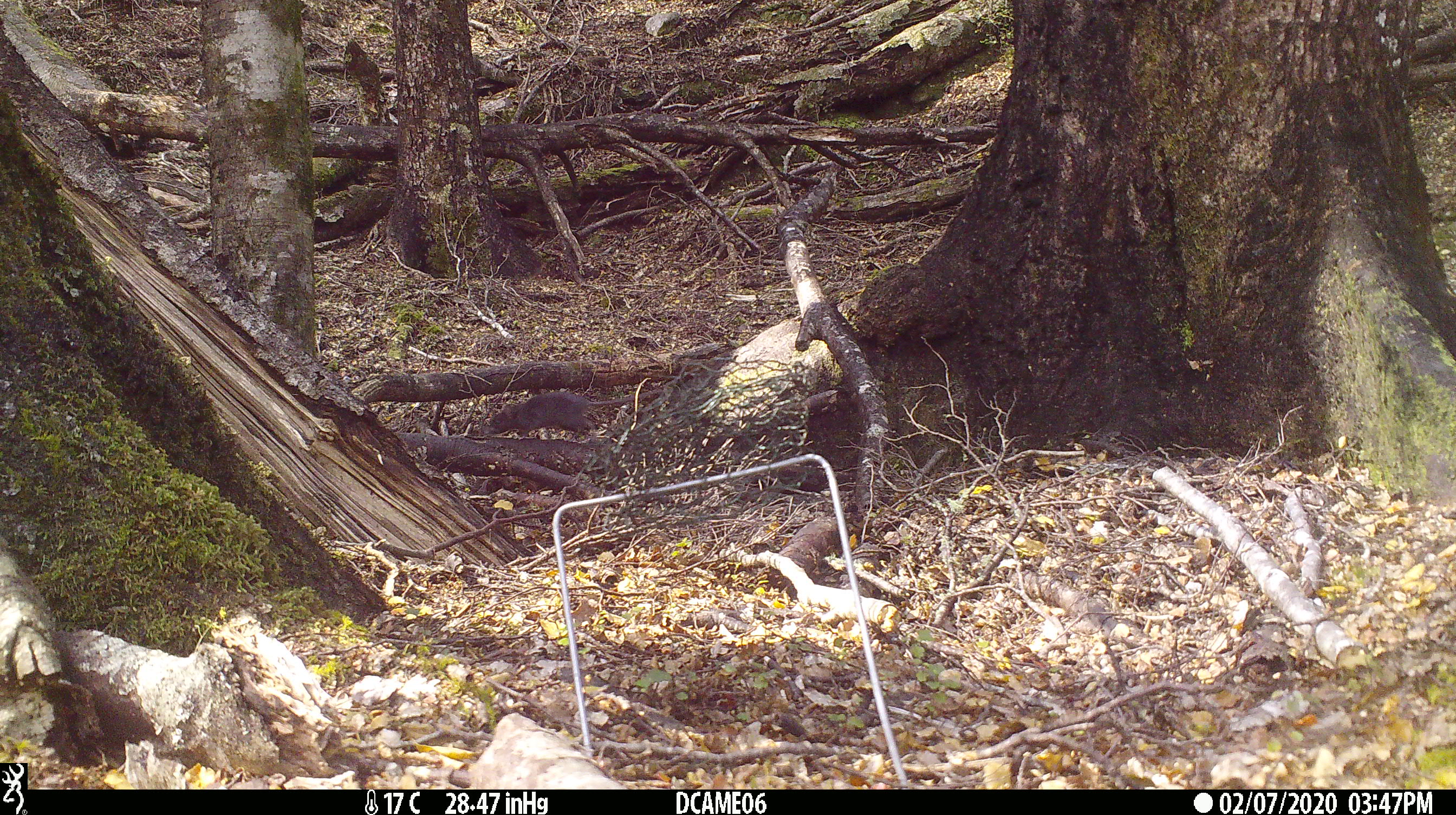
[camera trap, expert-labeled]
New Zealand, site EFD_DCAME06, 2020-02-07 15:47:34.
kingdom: Animalia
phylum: Chordata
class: Mammalia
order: Rodentia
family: Muridae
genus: Rattus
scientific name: Rattus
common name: rat